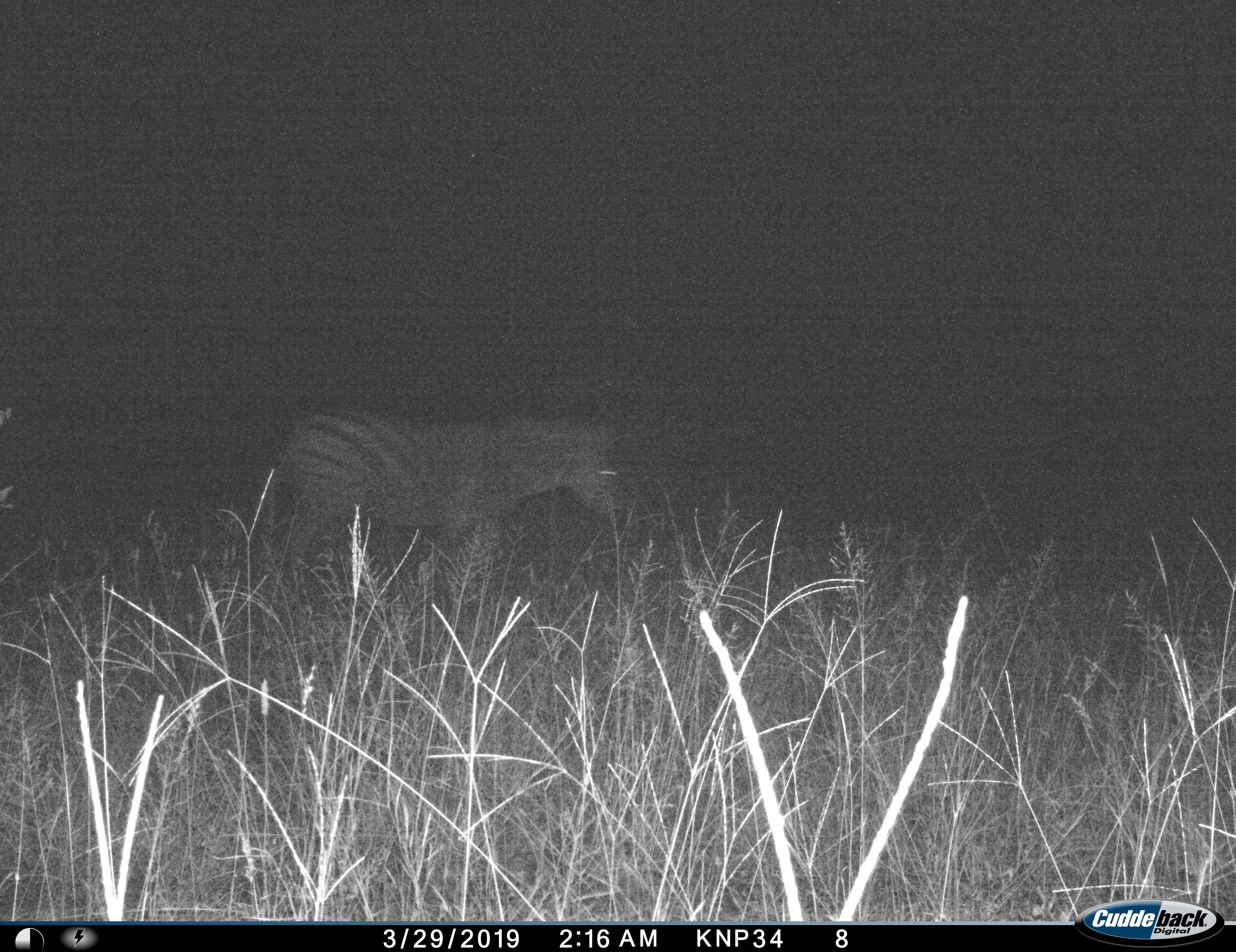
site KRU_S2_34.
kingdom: Animalia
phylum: Chordata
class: Mammalia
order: Perissodactyla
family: Equidae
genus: Equus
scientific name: Equus quagga burchellii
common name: burchell's zebra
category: zebraburchells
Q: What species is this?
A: Zebraburchells (burchell's zebra) (Equus quagga burchellii).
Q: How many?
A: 1.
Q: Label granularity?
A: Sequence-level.